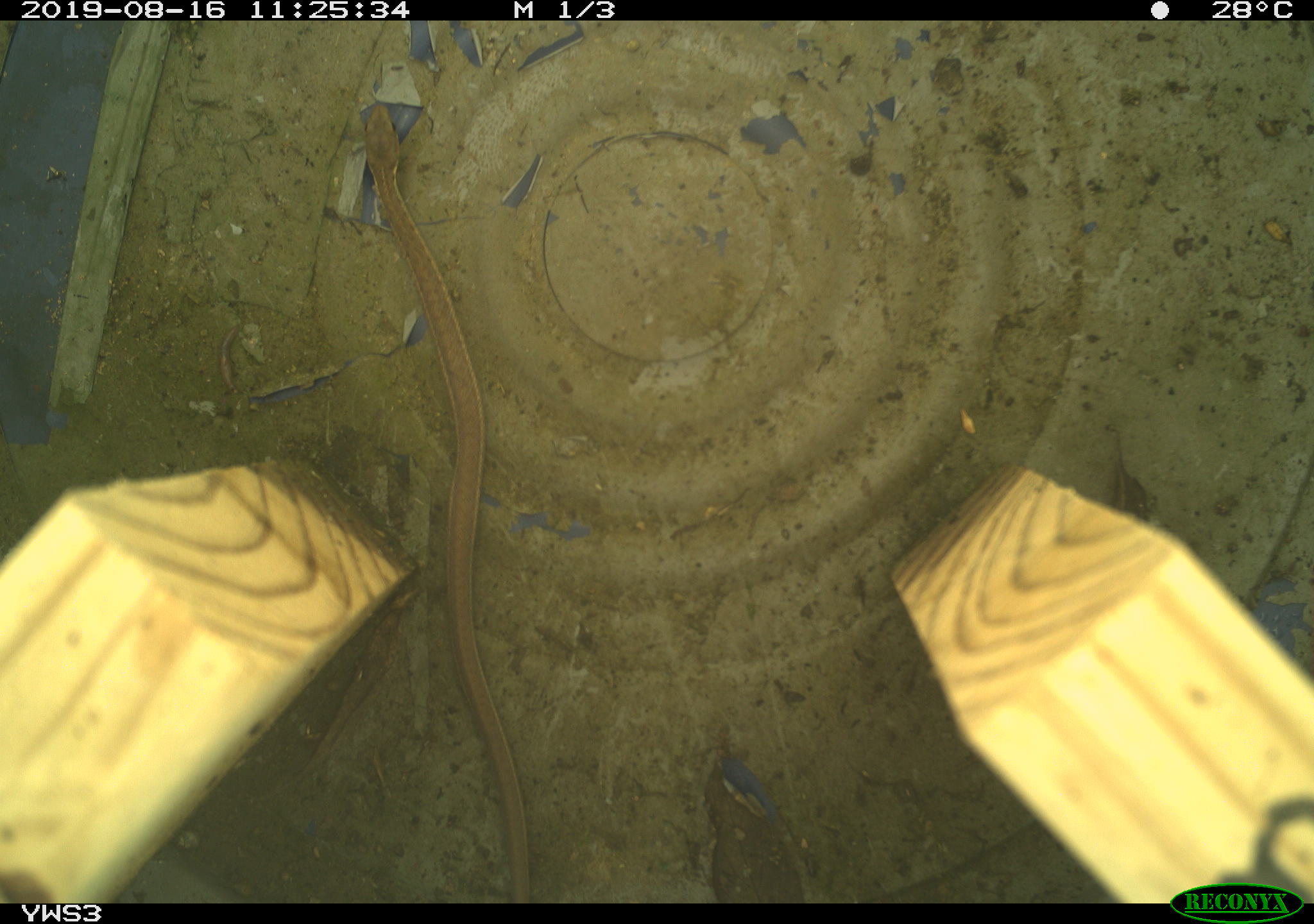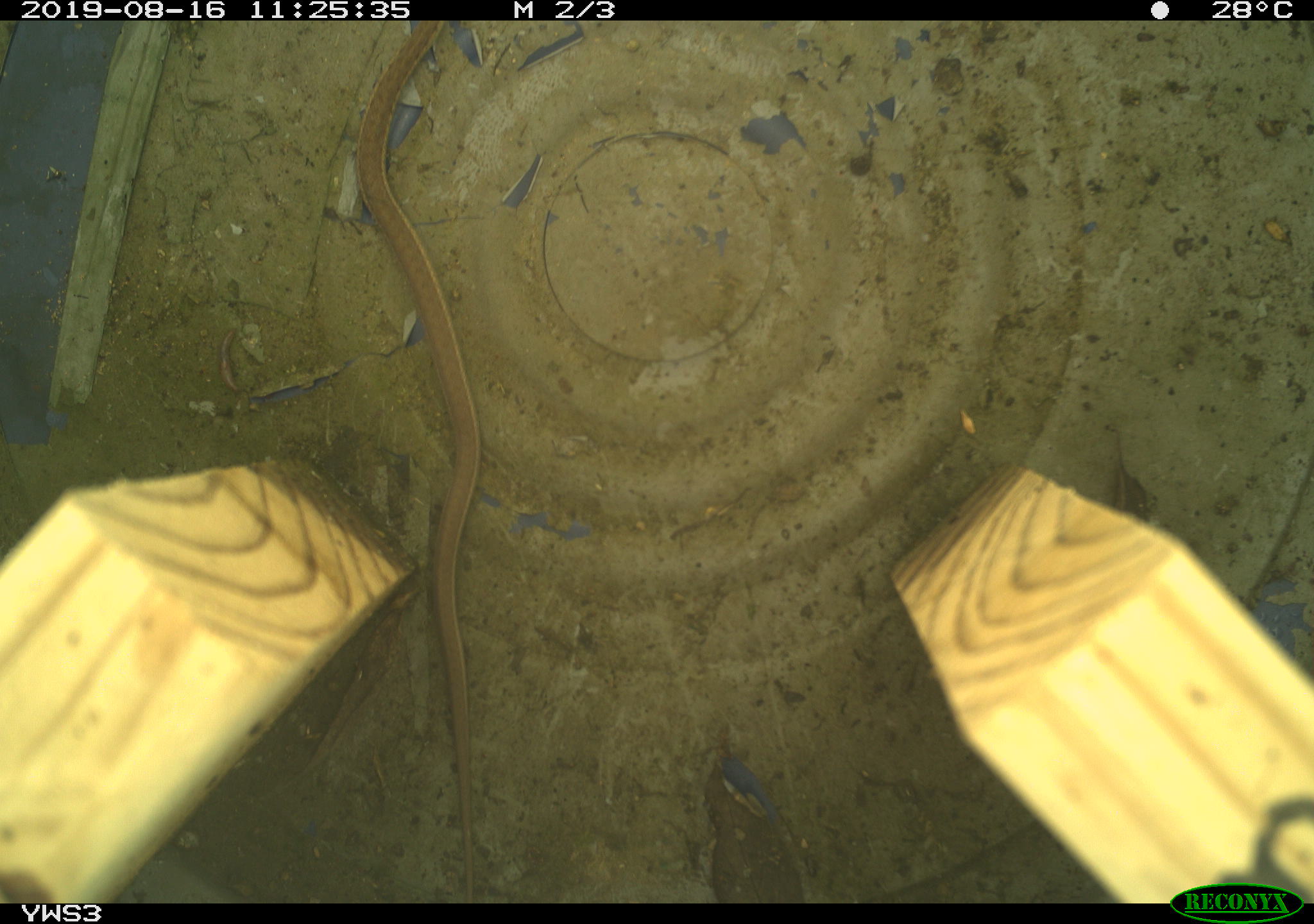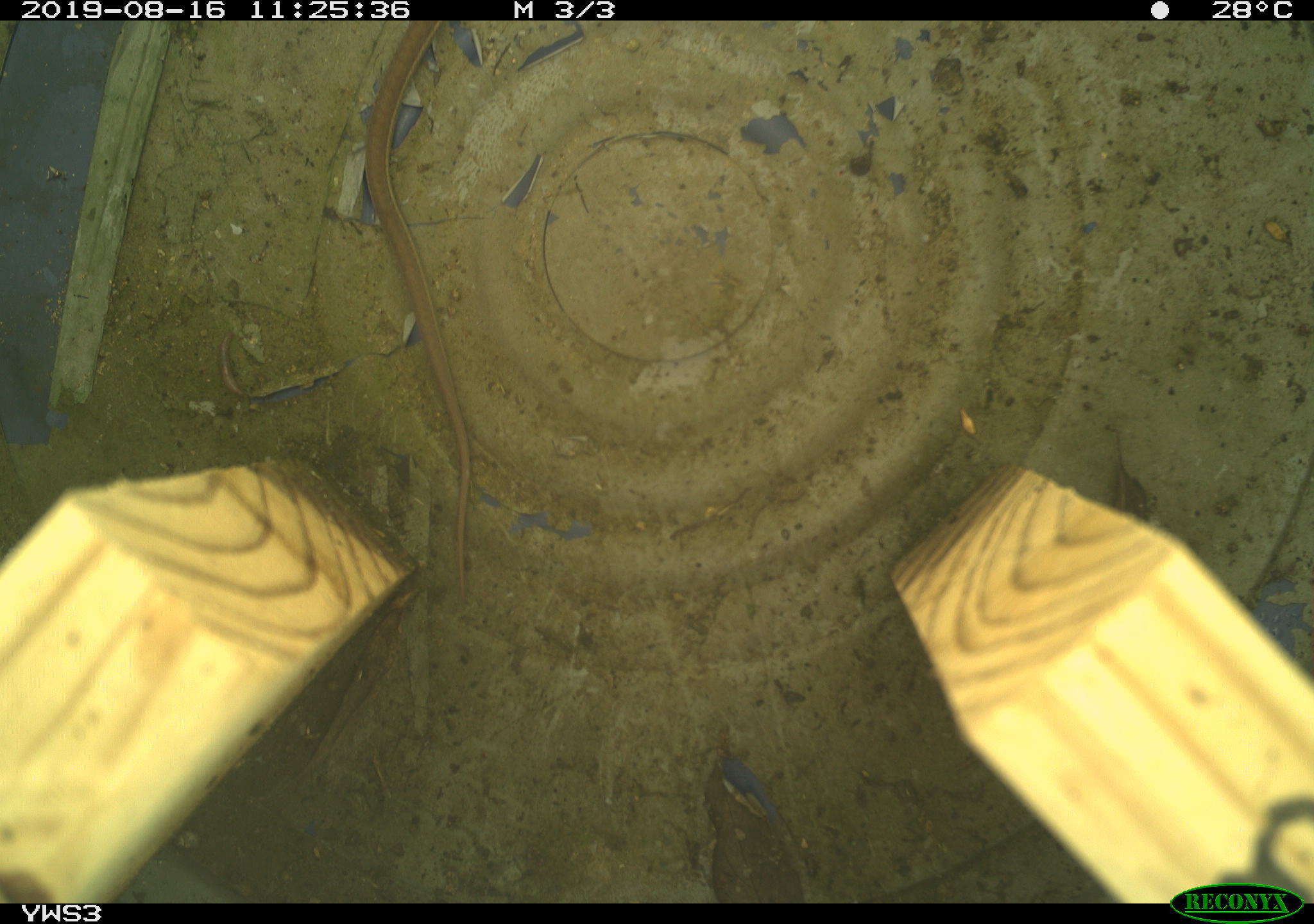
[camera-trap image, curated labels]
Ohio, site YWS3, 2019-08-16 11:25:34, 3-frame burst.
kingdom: Animalia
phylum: Chordata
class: Reptilia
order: Squamata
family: Colubridae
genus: Thamnophis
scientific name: Thamnophis sirtalis sirtalis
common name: eastern gartersnake